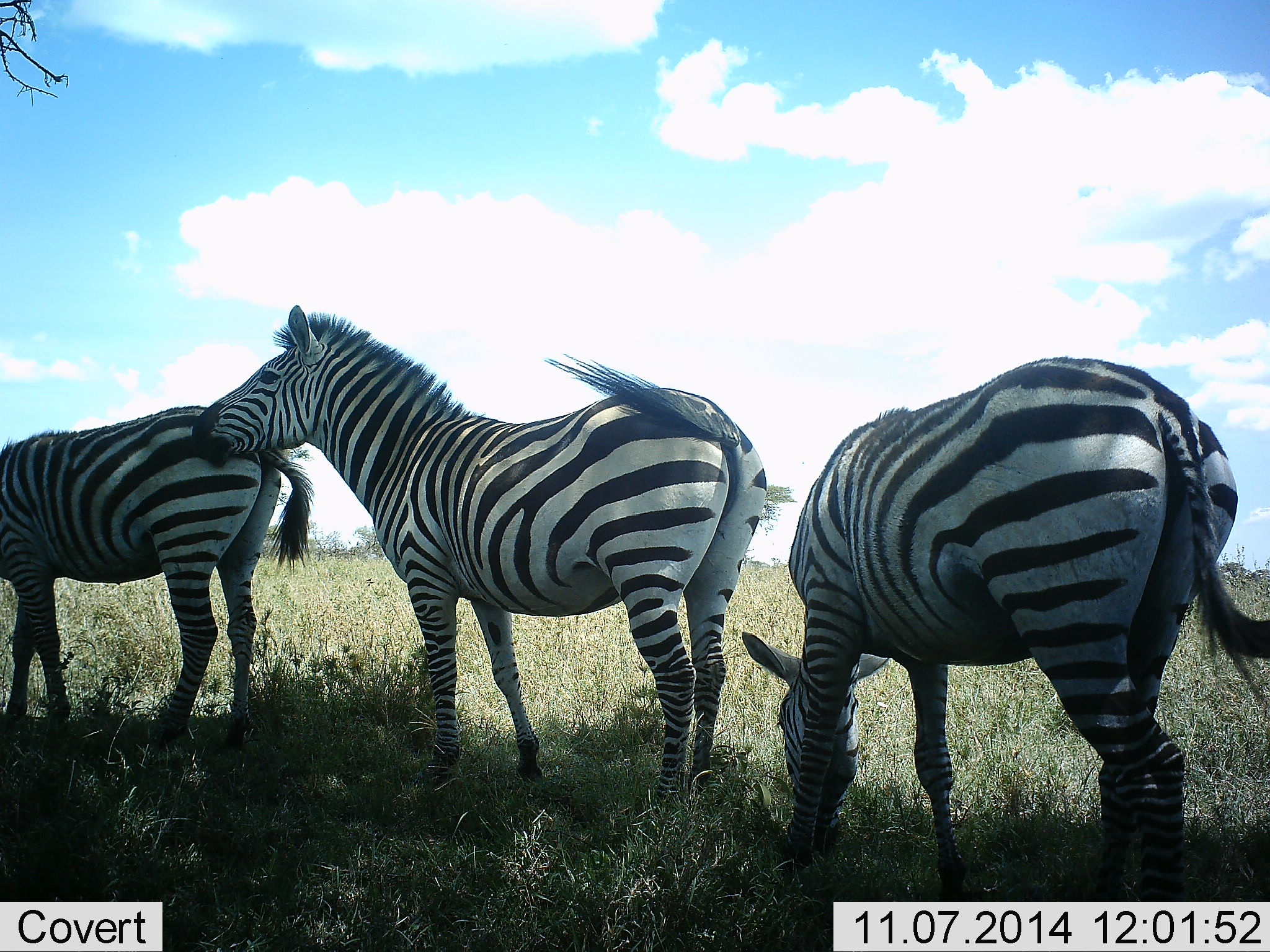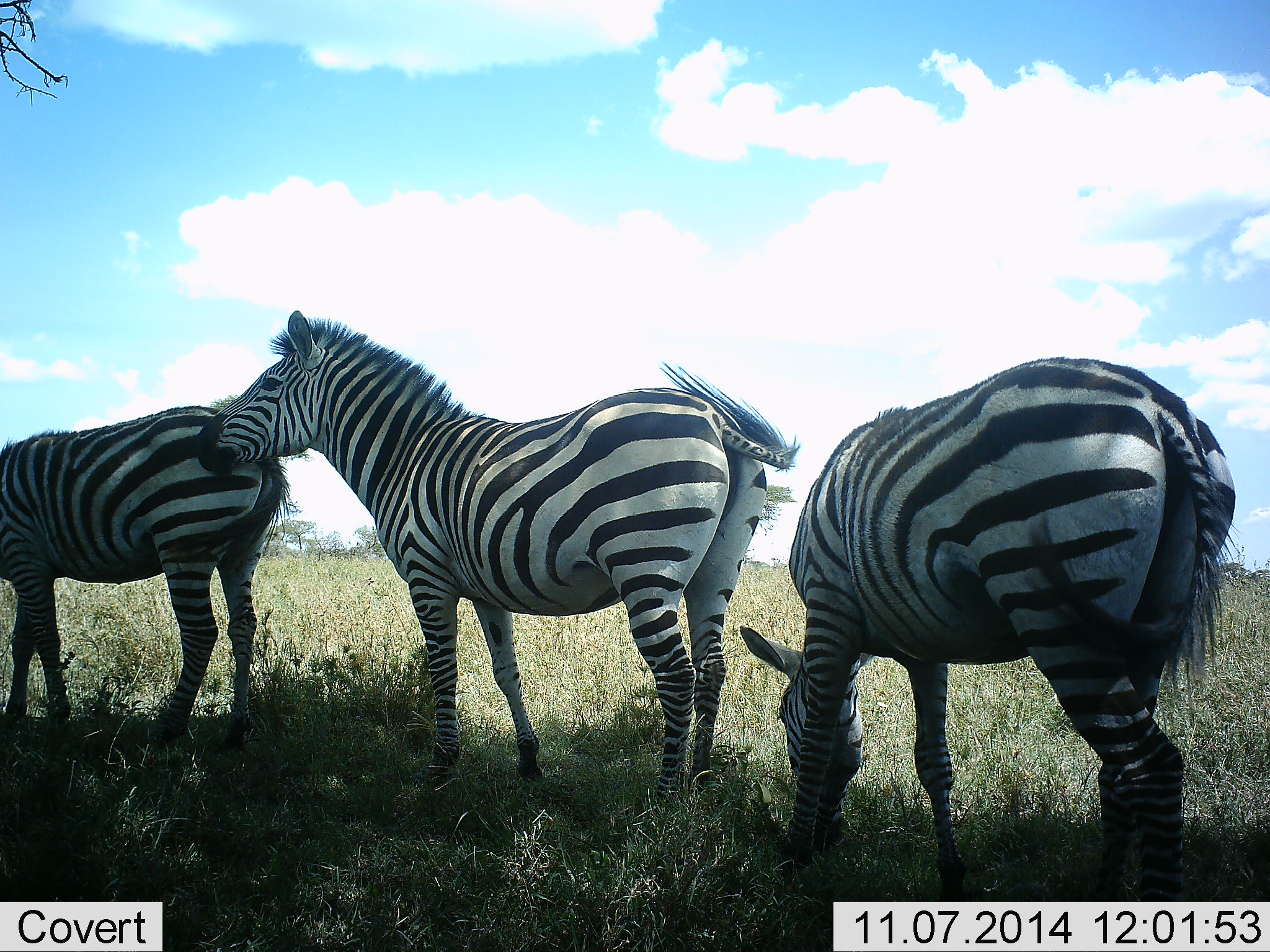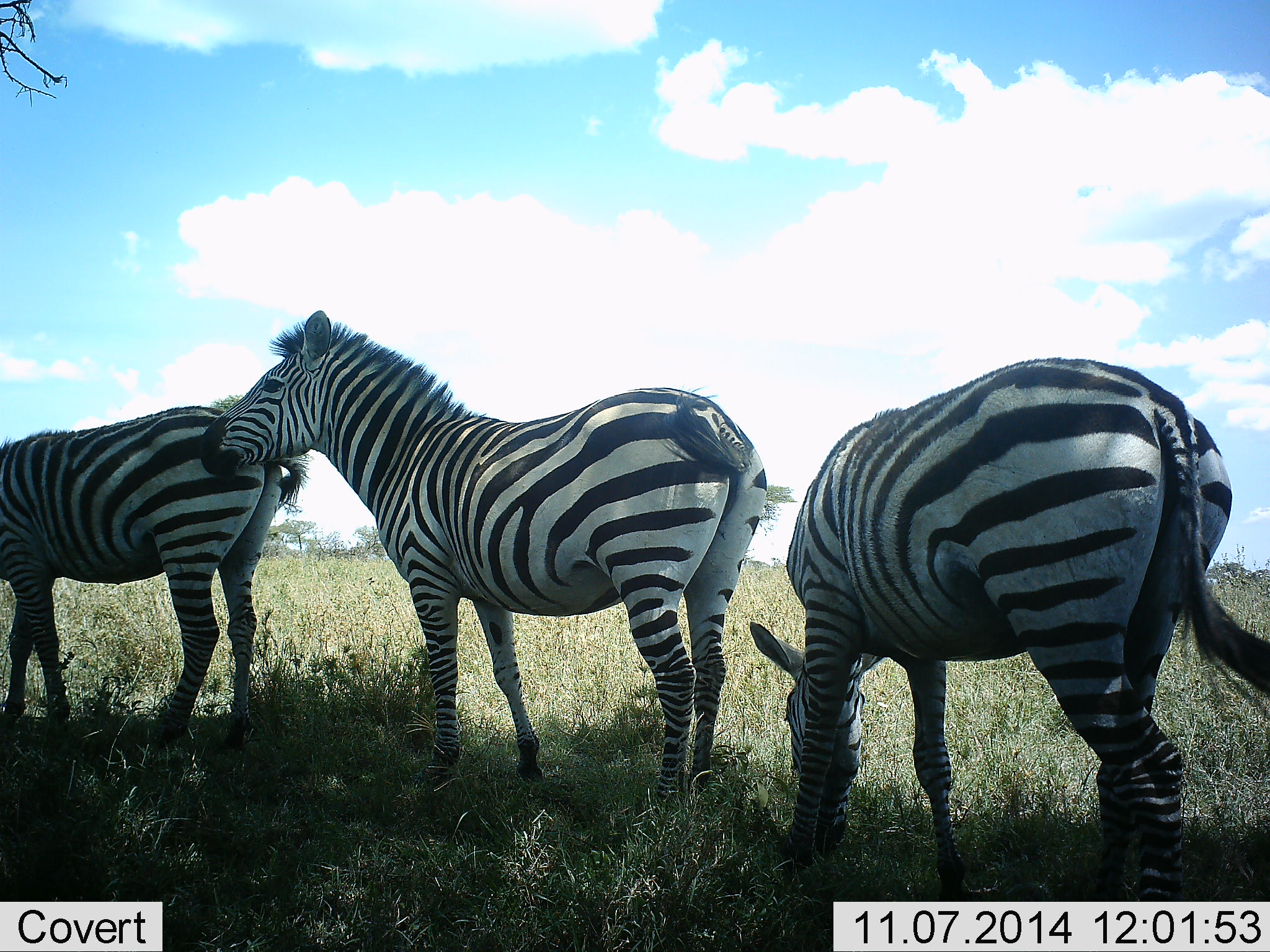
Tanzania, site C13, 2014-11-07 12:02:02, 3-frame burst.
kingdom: Animalia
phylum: Chordata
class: Mammalia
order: Perissodactyla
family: Equidae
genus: Equus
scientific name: Equus quagga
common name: plains zebra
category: zebra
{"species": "zebra (plains zebra) (Equus quagga)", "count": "3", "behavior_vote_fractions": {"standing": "60%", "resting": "0%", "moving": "10%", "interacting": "30%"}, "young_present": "0%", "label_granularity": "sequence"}